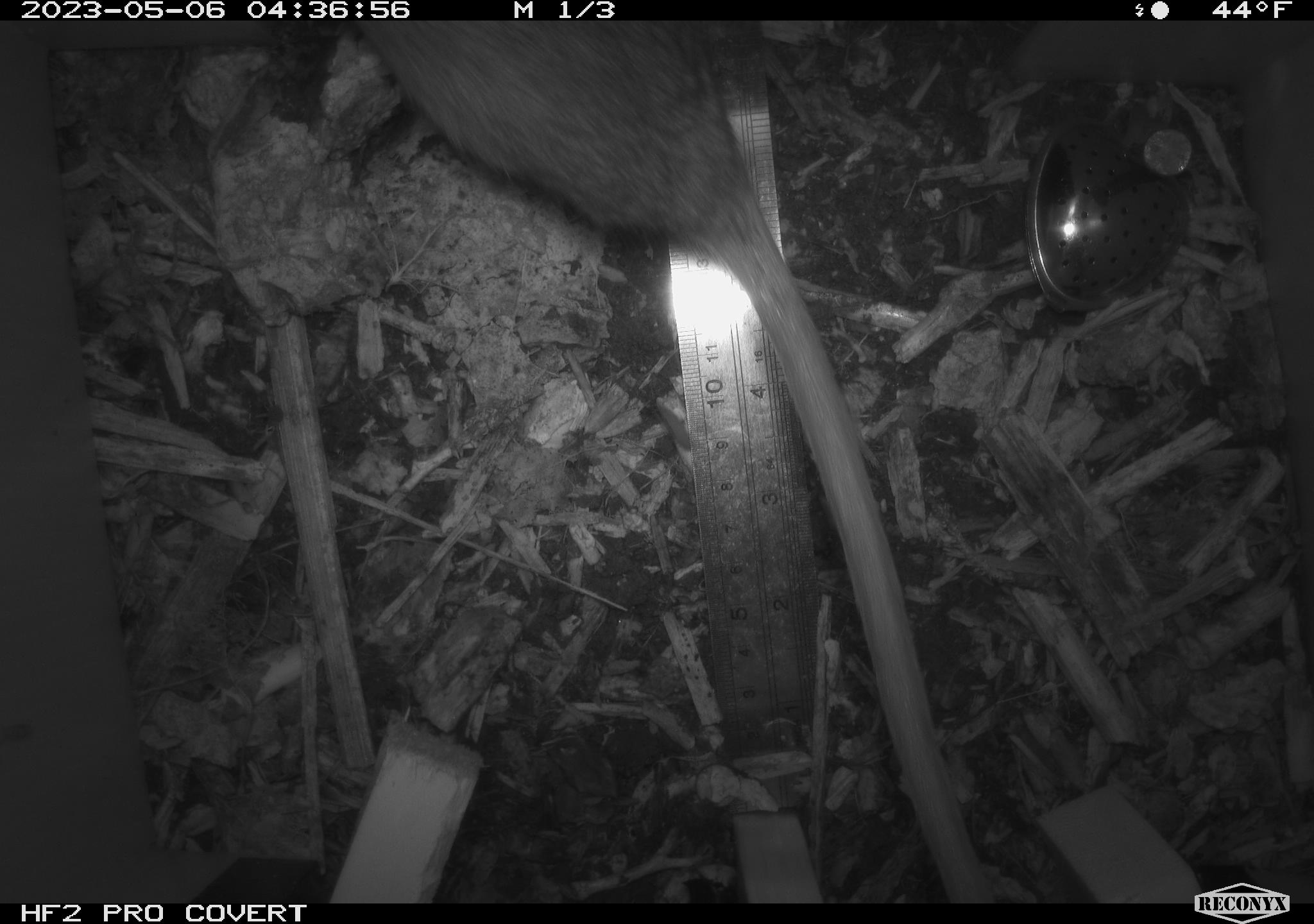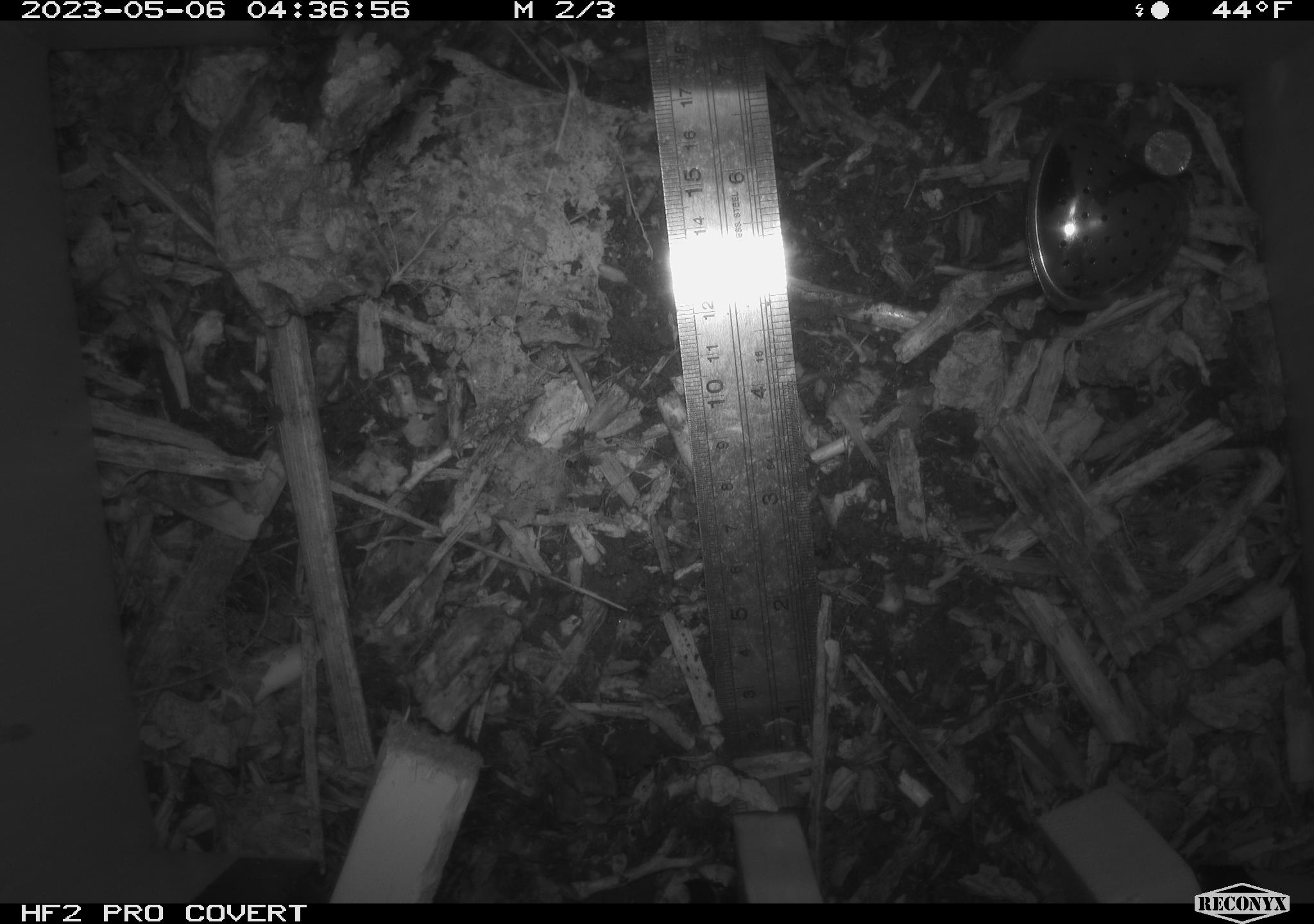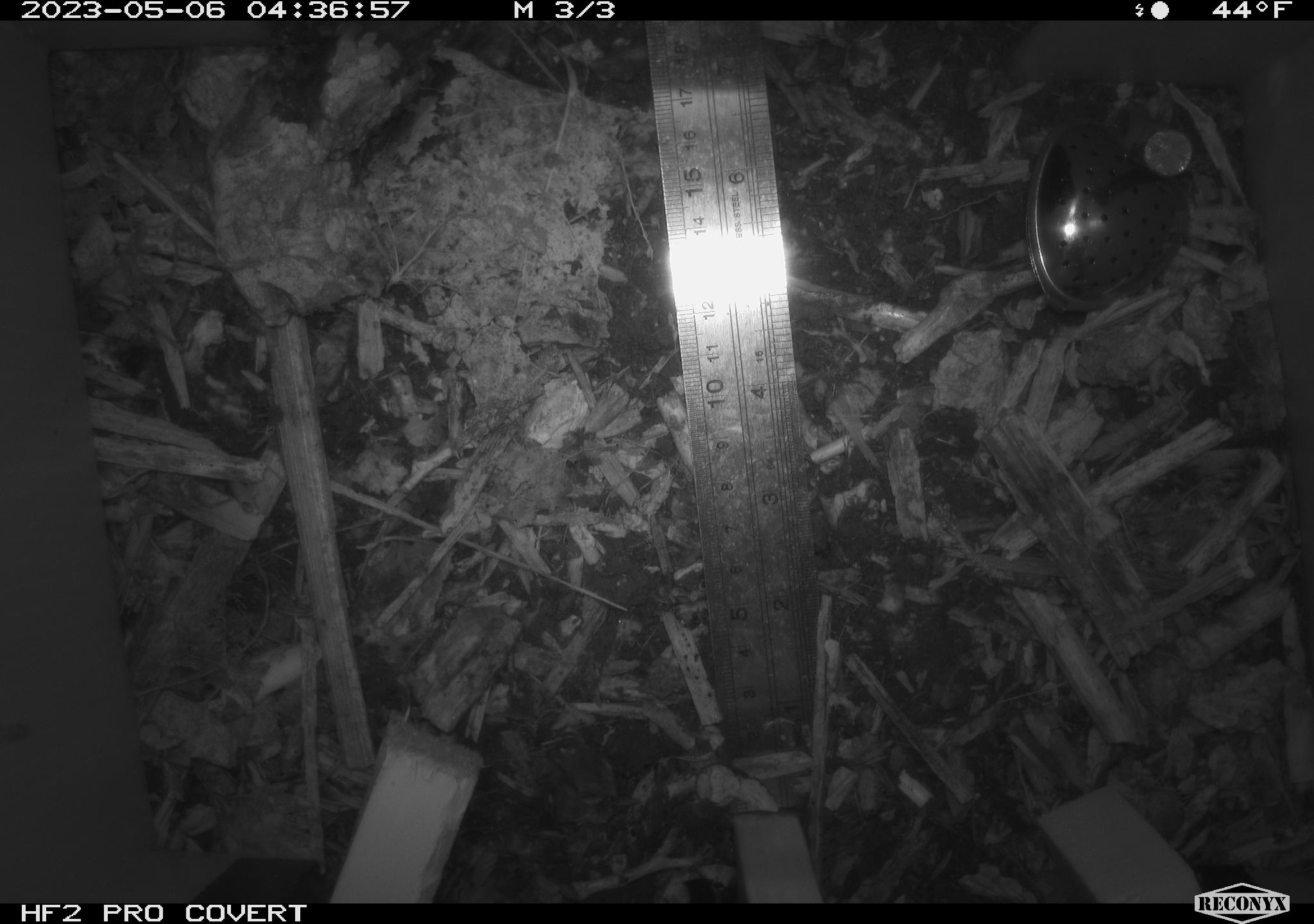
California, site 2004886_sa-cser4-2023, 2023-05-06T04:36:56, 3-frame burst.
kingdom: Animalia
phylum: Chordata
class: Mammalia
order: Rodentia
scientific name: Rodentia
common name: mouse species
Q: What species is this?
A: Mouse species (Rodentia).